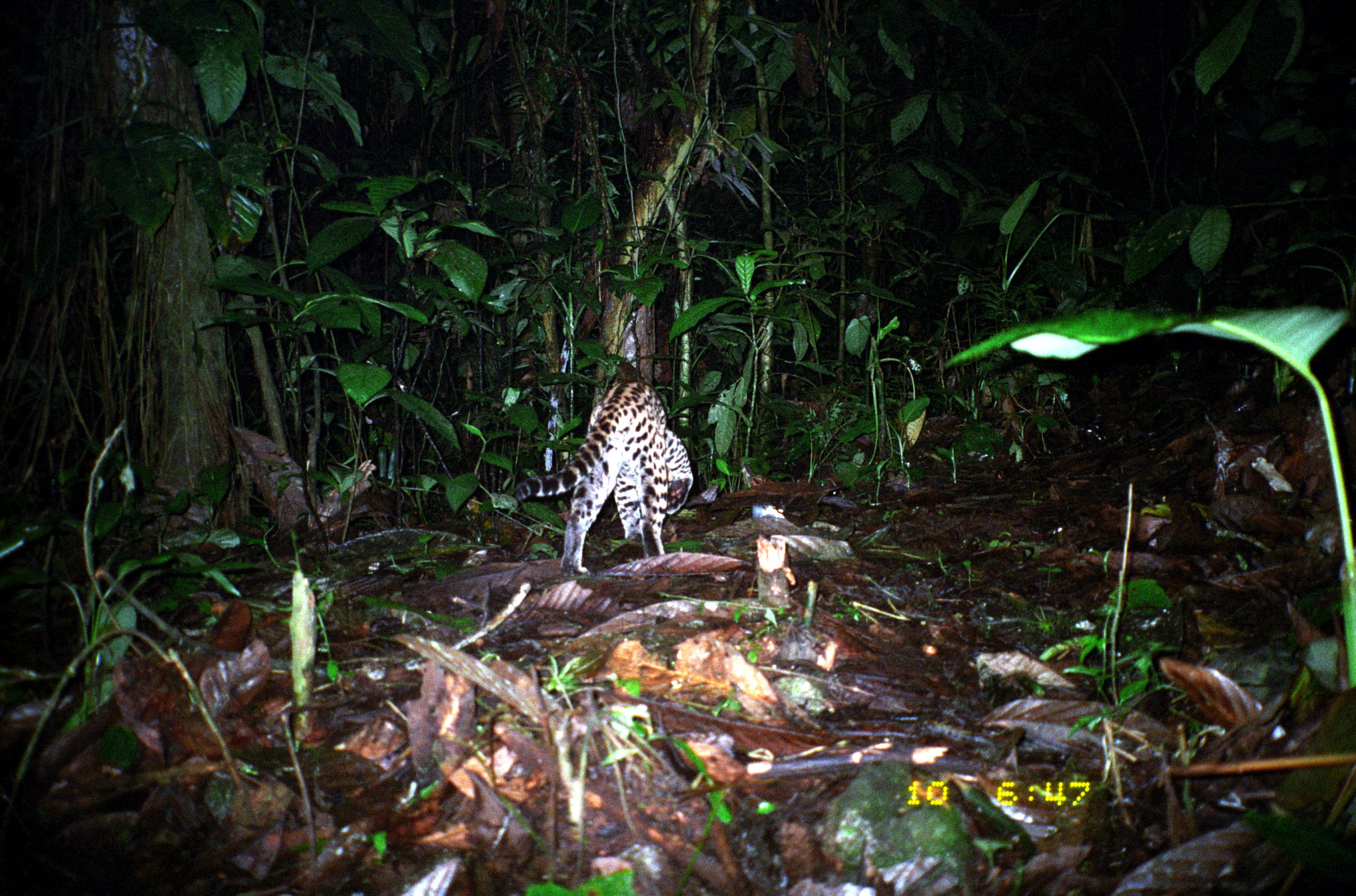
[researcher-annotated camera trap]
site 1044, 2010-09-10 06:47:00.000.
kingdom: Animalia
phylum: Chordata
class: Mammalia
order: Carnivora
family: Felidae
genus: Leopardus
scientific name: Leopardus pardalis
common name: ocelot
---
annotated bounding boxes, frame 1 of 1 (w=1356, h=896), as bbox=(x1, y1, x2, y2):
leopardus pardalis: bbox=(512, 380, 693, 578)